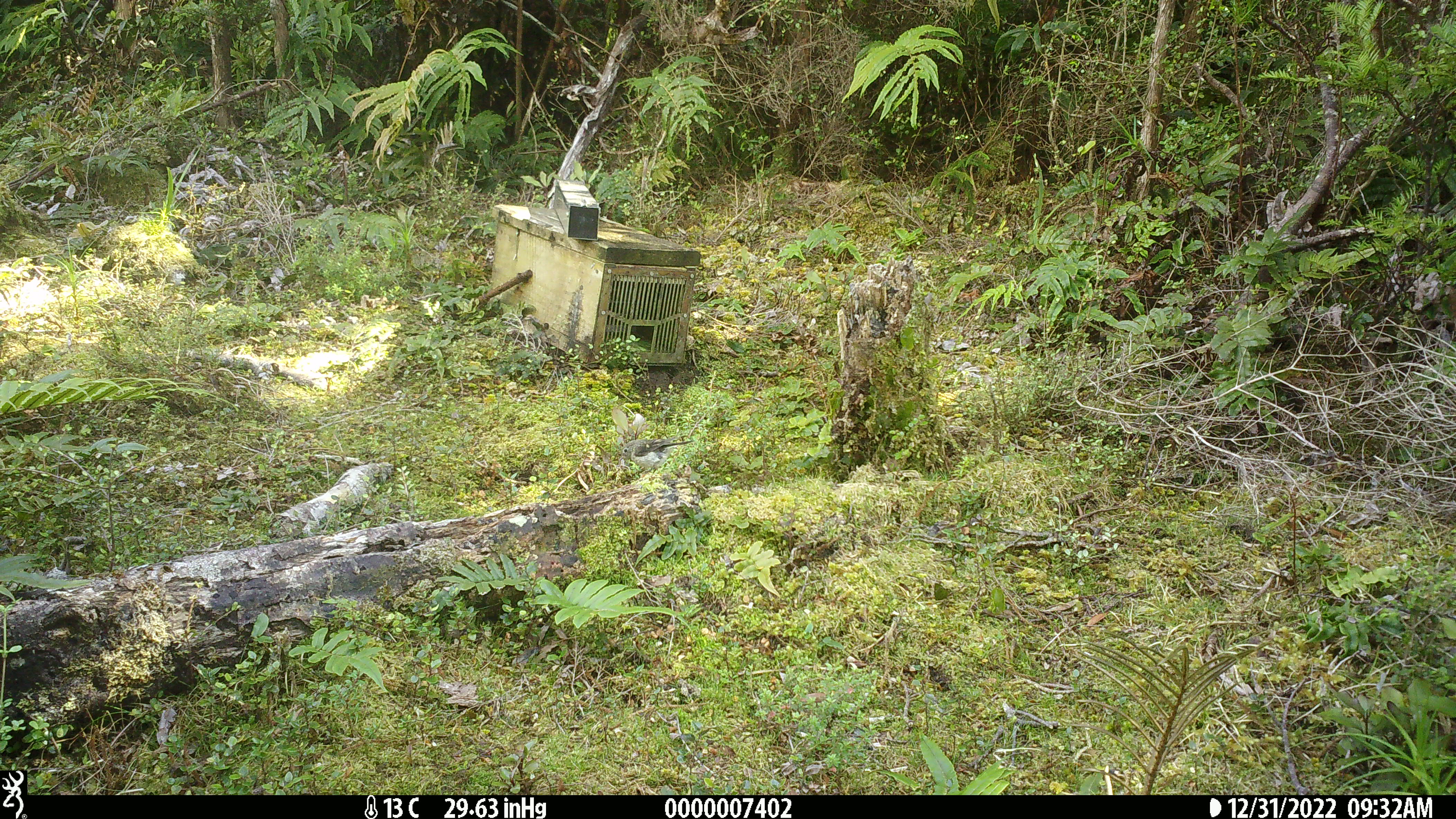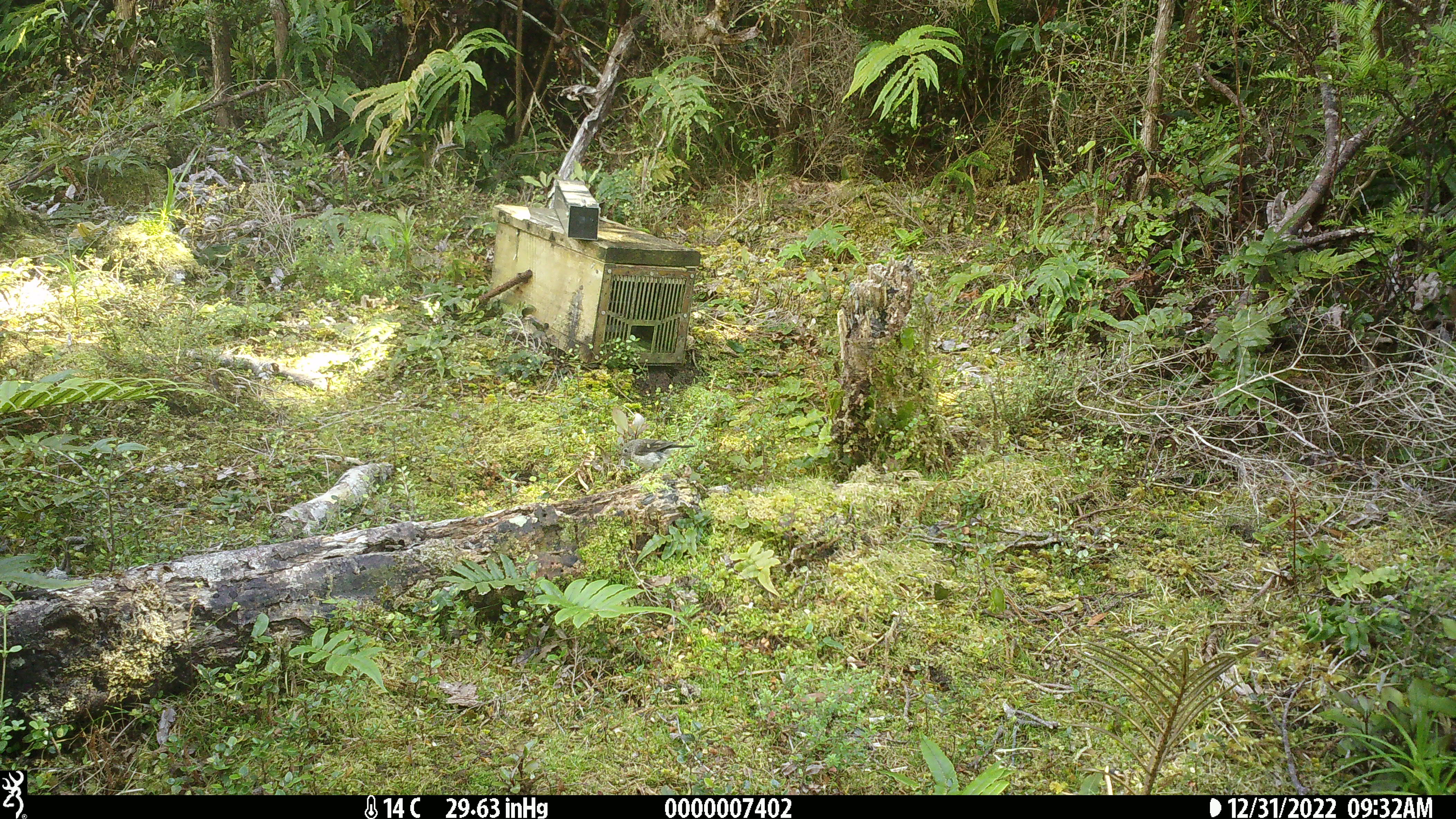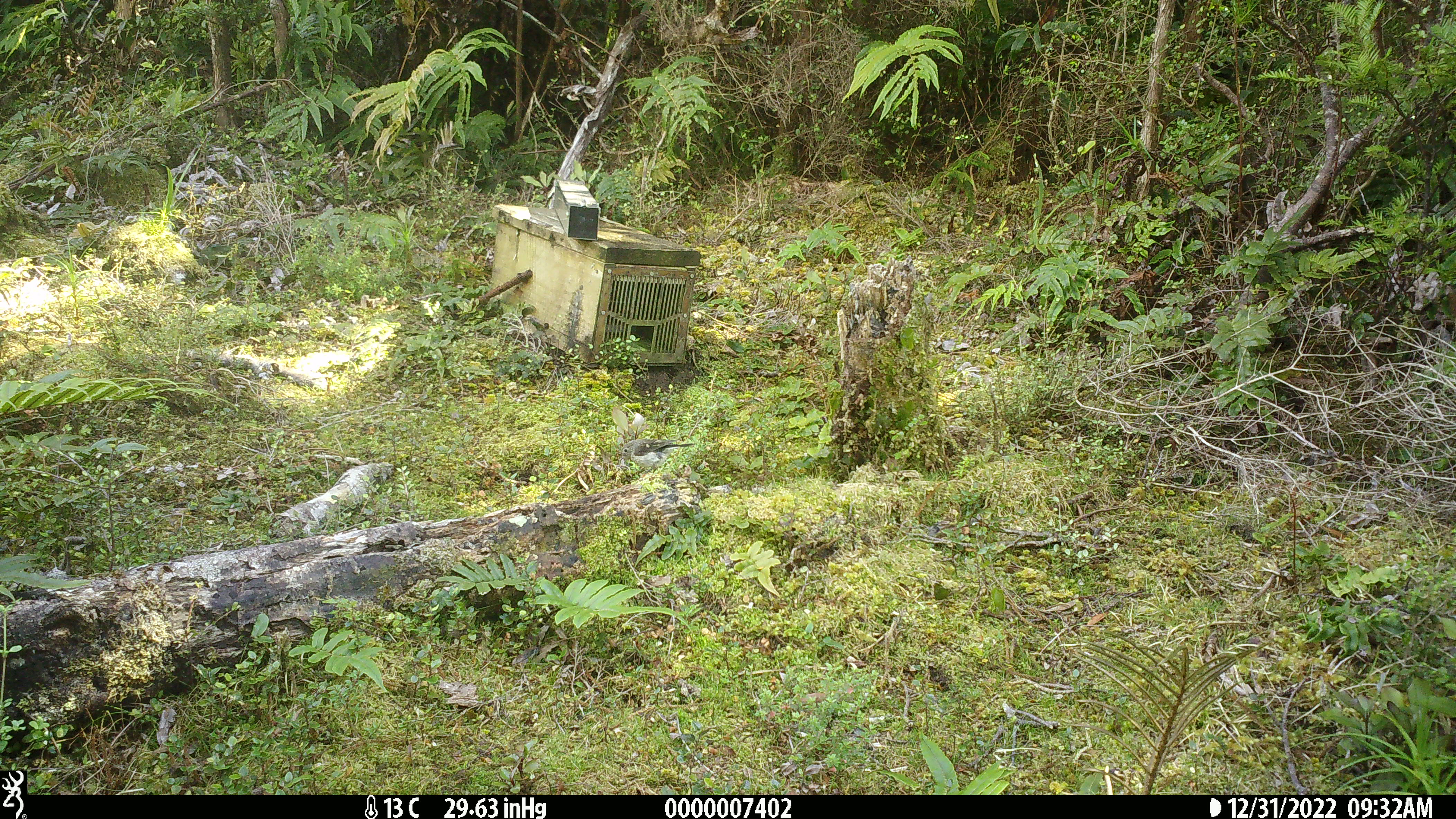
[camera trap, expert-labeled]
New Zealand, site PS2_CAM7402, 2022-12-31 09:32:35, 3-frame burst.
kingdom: Animalia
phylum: Chordata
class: Aves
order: Passeriformes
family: Petroicidae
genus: Petroica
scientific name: Petroica macrocephala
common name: tomtit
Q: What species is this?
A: Tomtit (Petroica macrocephala).